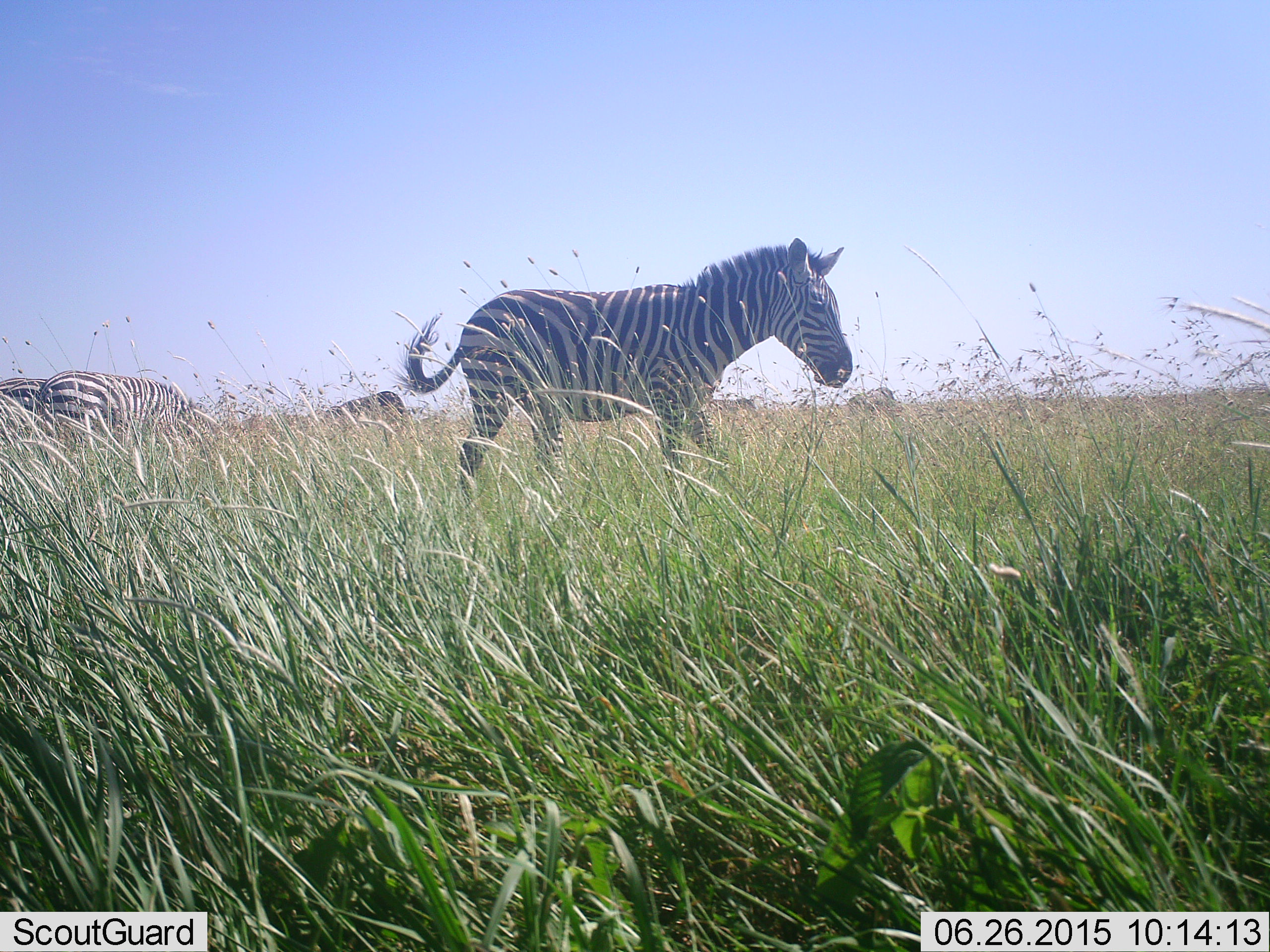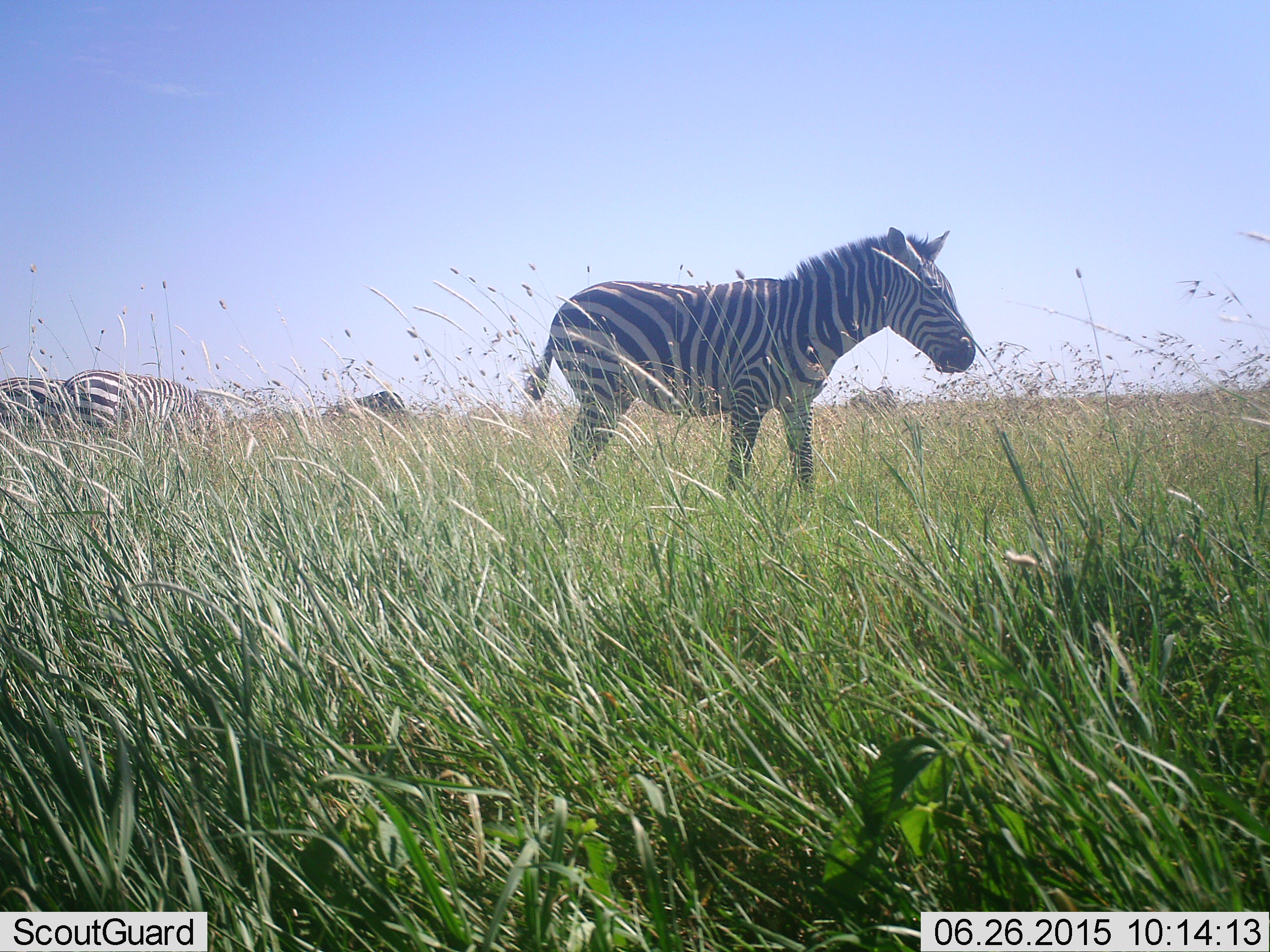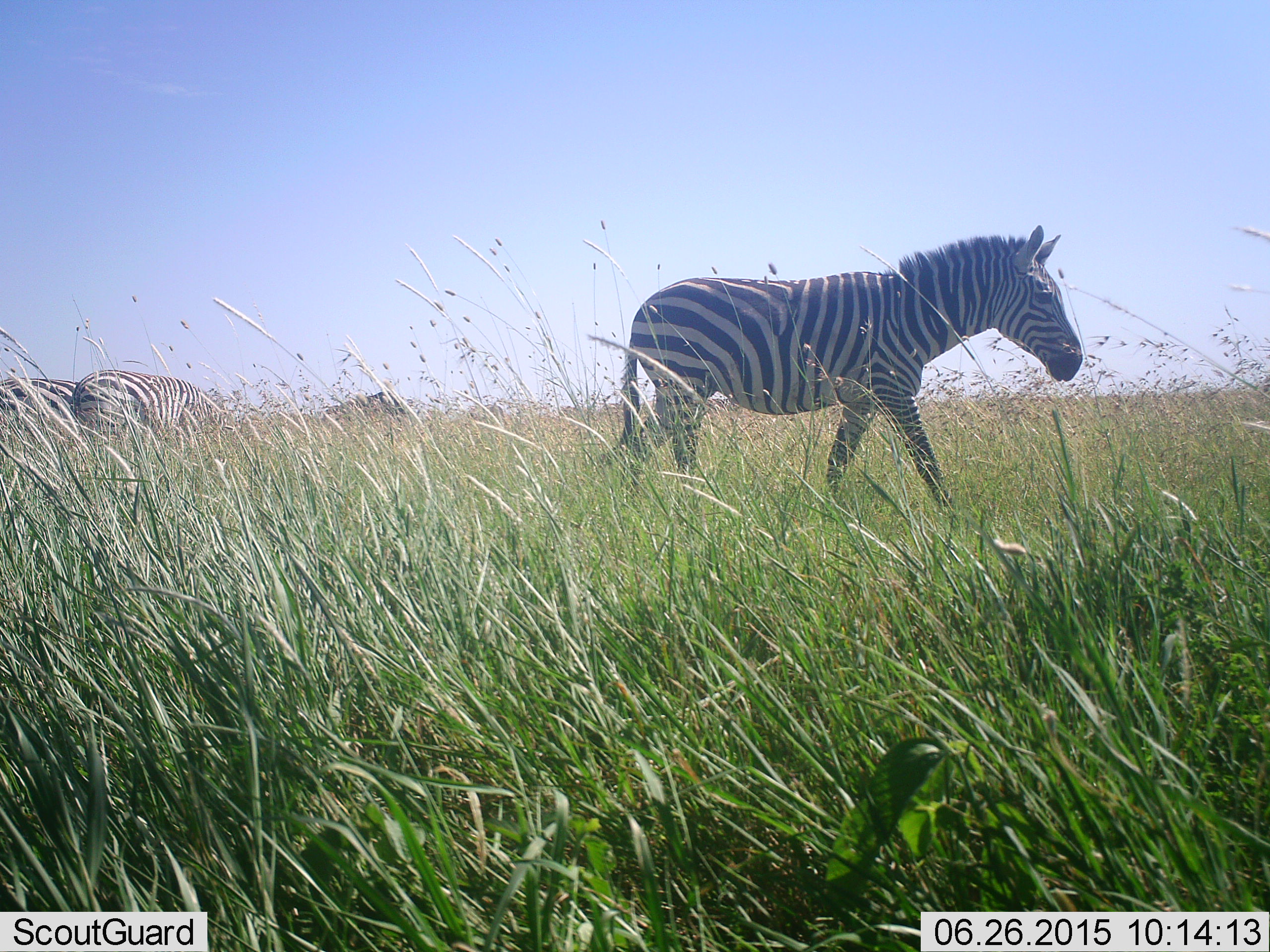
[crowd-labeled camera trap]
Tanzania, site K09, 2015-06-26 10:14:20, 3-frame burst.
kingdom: Animalia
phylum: Chordata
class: Mammalia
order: Perissodactyla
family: Equidae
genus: Equus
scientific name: Equus quagga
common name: plains zebra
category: zebra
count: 3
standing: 20%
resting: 0%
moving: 90%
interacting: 0%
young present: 0%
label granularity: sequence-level